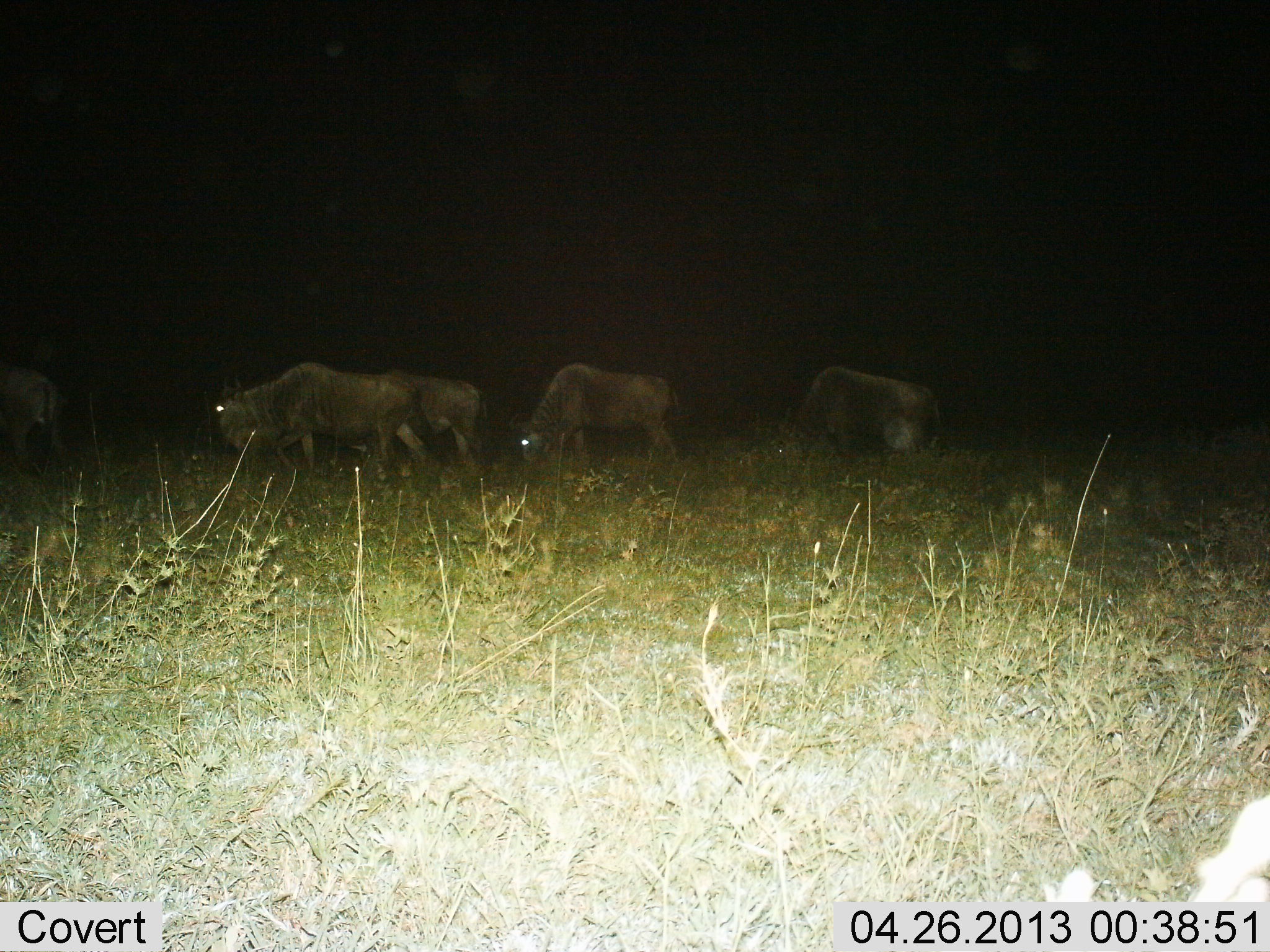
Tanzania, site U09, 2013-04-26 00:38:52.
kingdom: Animalia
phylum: Chordata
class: Mammalia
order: Artiodactyla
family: Bovidae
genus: Connochaetes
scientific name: Connochaetes taurinus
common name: blue wildebeest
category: wildebeest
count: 5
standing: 32%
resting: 0%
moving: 50%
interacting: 0%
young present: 0%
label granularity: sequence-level